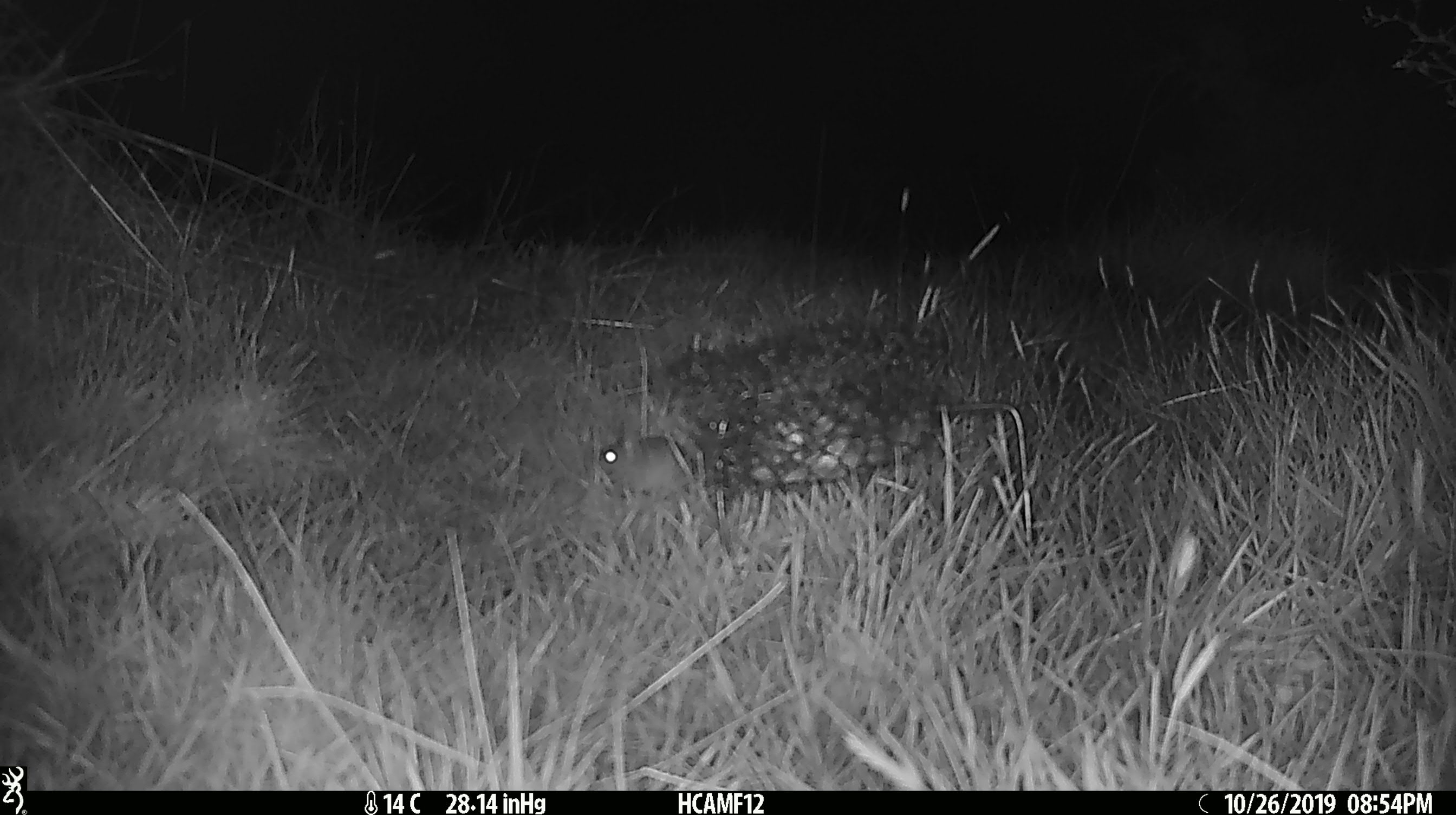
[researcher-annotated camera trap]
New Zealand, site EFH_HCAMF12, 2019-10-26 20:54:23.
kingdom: Animalia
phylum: Chordata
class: Mammalia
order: Rodentia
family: Muridae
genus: Mus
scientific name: Mus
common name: mouse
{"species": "mouse (Mus)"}